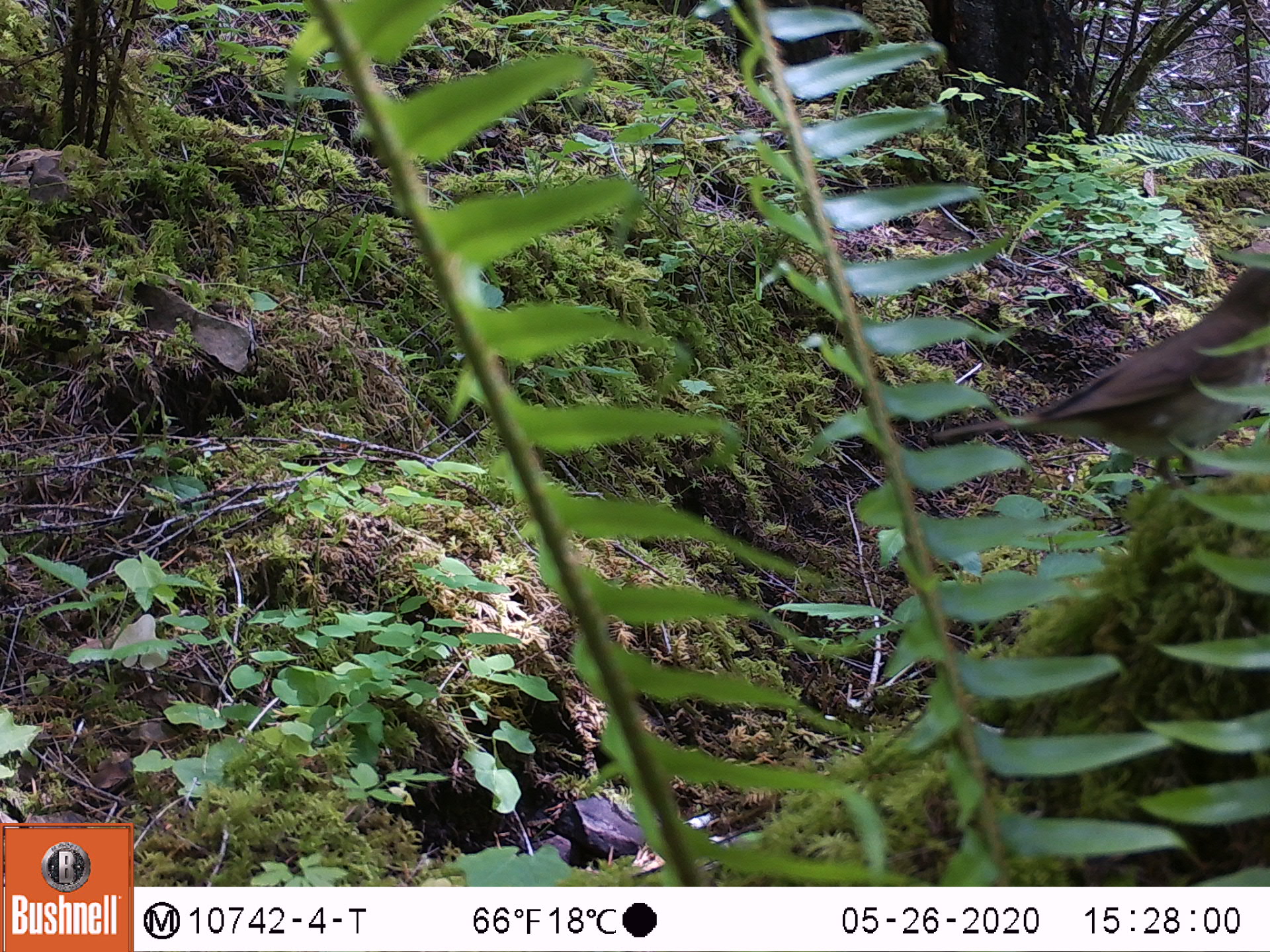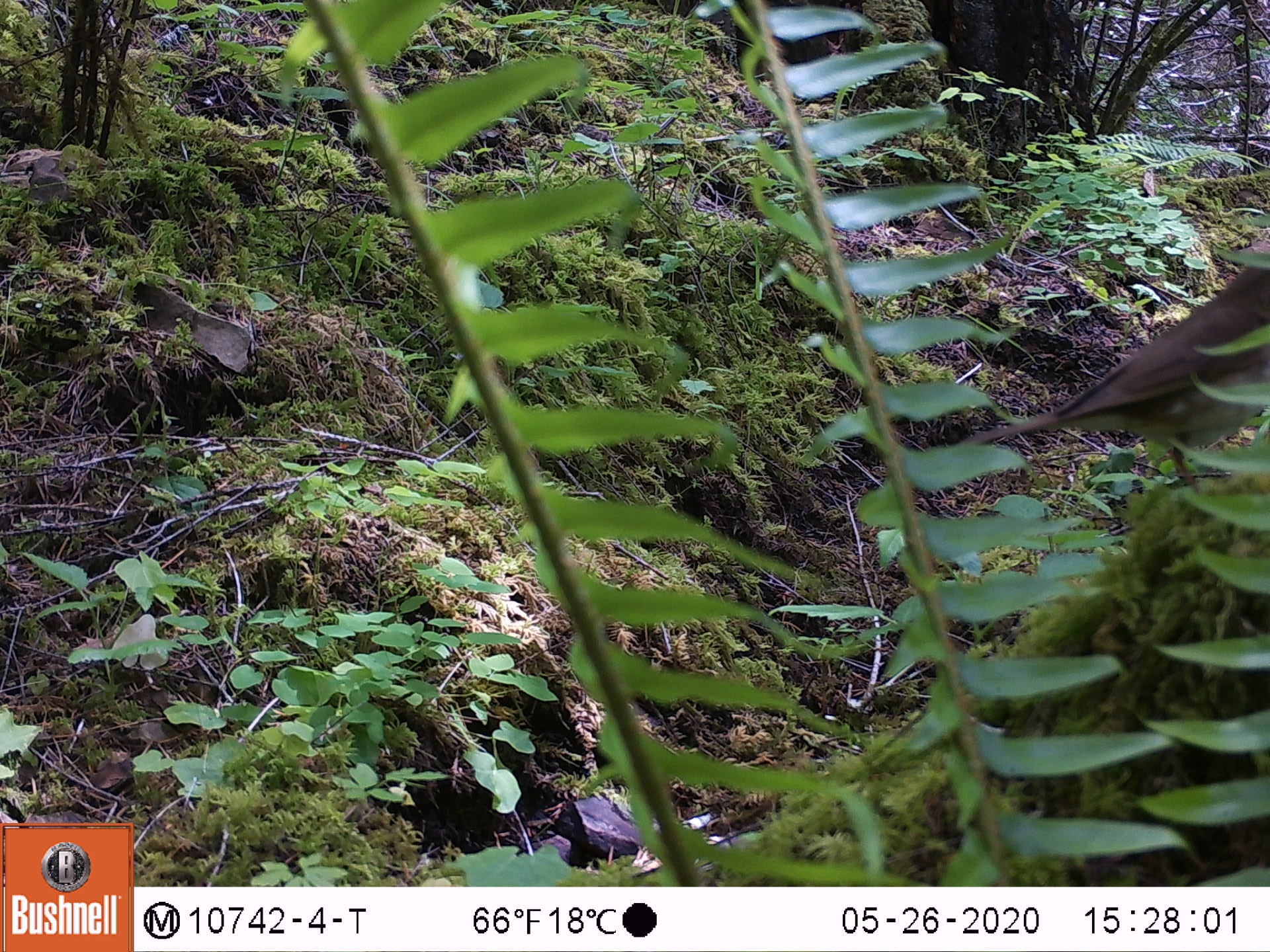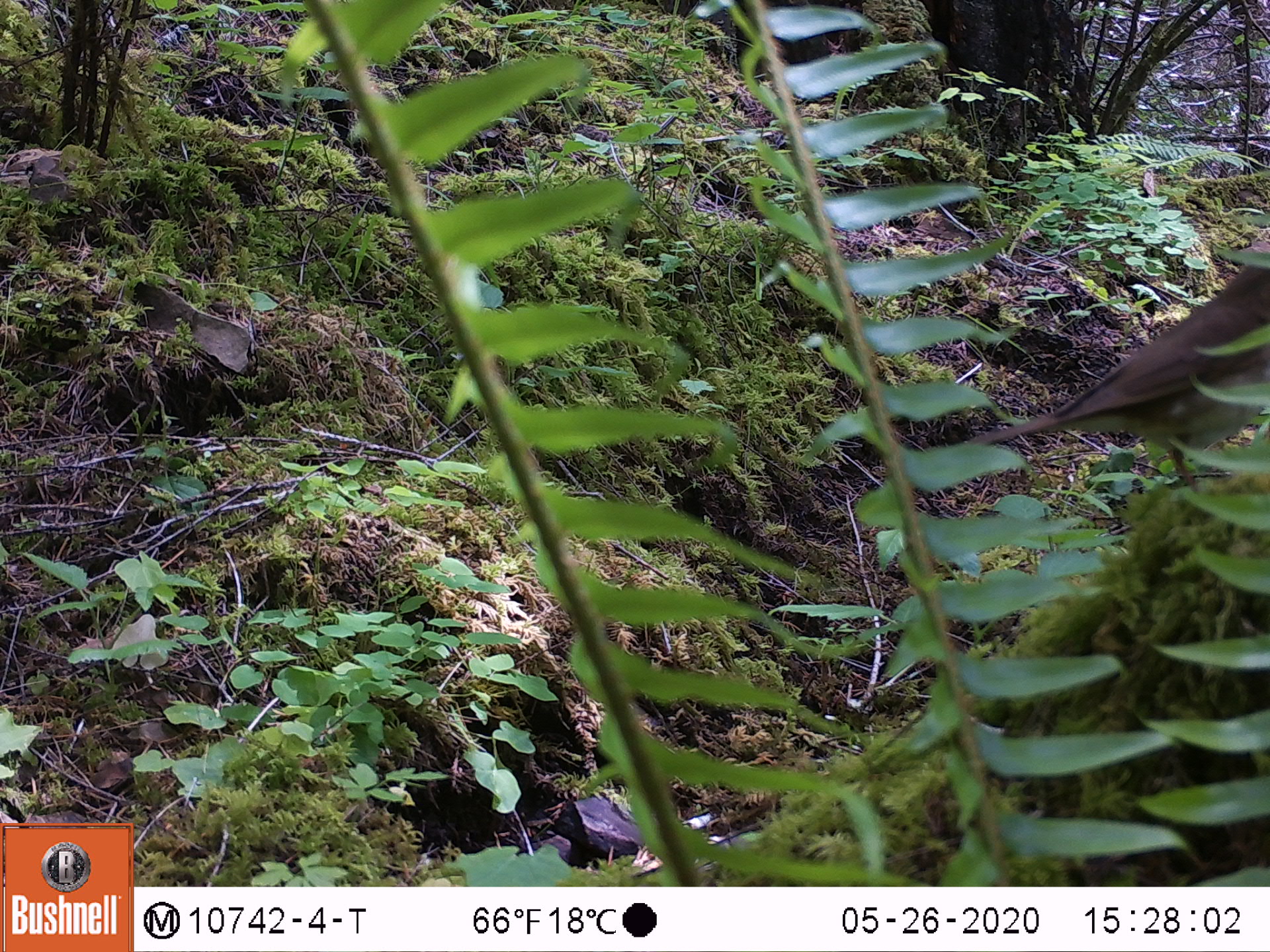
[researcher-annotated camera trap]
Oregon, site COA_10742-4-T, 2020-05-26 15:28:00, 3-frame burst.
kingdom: Animalia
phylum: Chordata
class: Aves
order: Passeriformes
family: Turdidae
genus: Catharus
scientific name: Catharus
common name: brown thrushes and nightingale-thrushes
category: catharus species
Catharus species (brown thrushes and nightingale-thrushes) (Catharus).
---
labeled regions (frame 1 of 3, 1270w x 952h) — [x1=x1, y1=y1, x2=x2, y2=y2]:
catharus species: [x1=941, y1=265, x2=1265, y2=471]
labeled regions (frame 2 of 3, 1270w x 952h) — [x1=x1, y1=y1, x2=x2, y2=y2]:
catharus species: [x1=977, y1=261, x2=1265, y2=456]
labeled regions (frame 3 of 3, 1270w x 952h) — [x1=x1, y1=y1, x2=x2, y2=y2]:
catharus species: [x1=967, y1=258, x2=1265, y2=461]